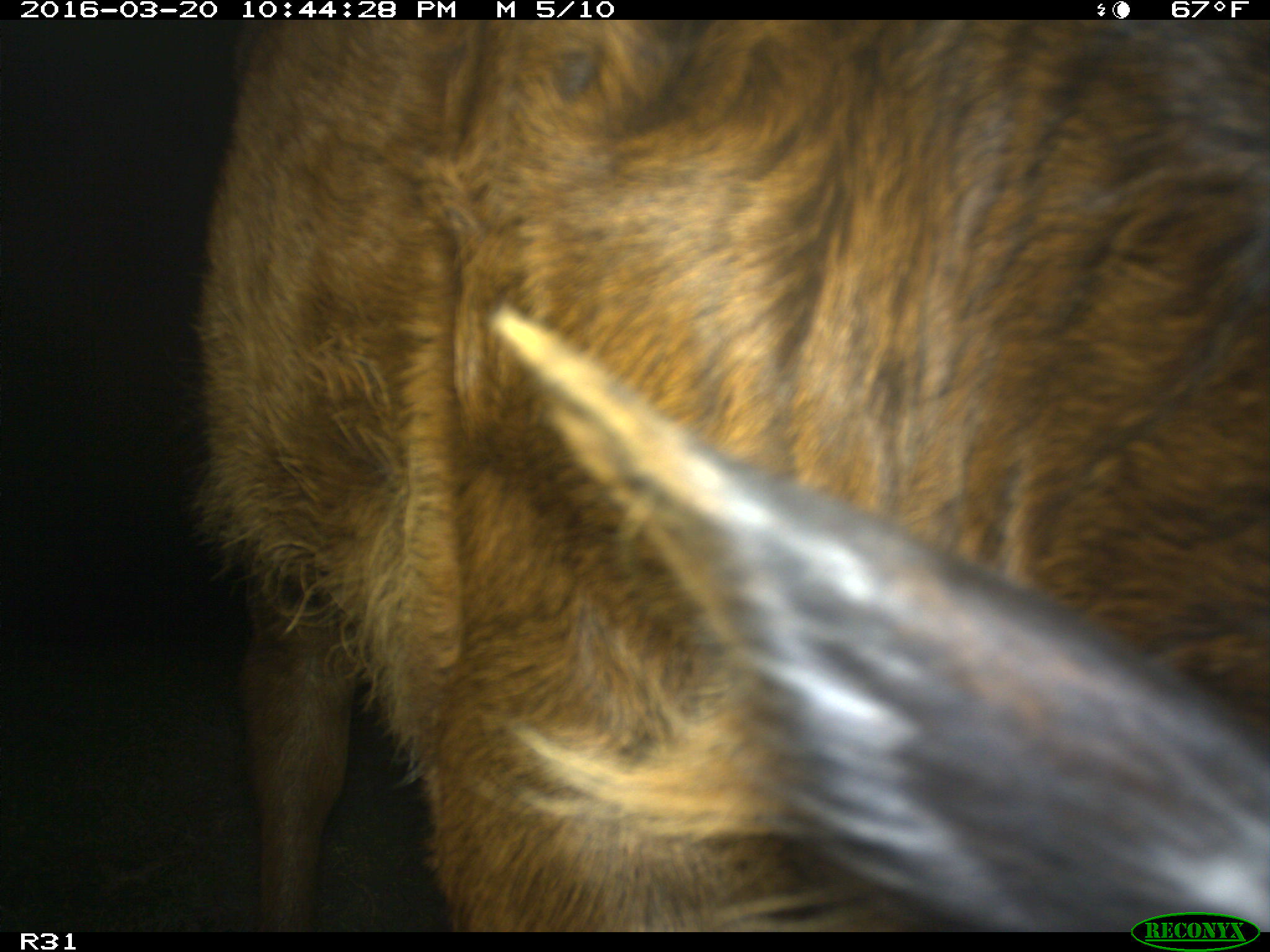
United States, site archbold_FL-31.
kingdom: Animalia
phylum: Chordata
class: Mammalia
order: Artiodactyla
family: Bovidae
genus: Bos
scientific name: Bos taurus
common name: domestic cow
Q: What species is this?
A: Bos taurus (domestic cow).